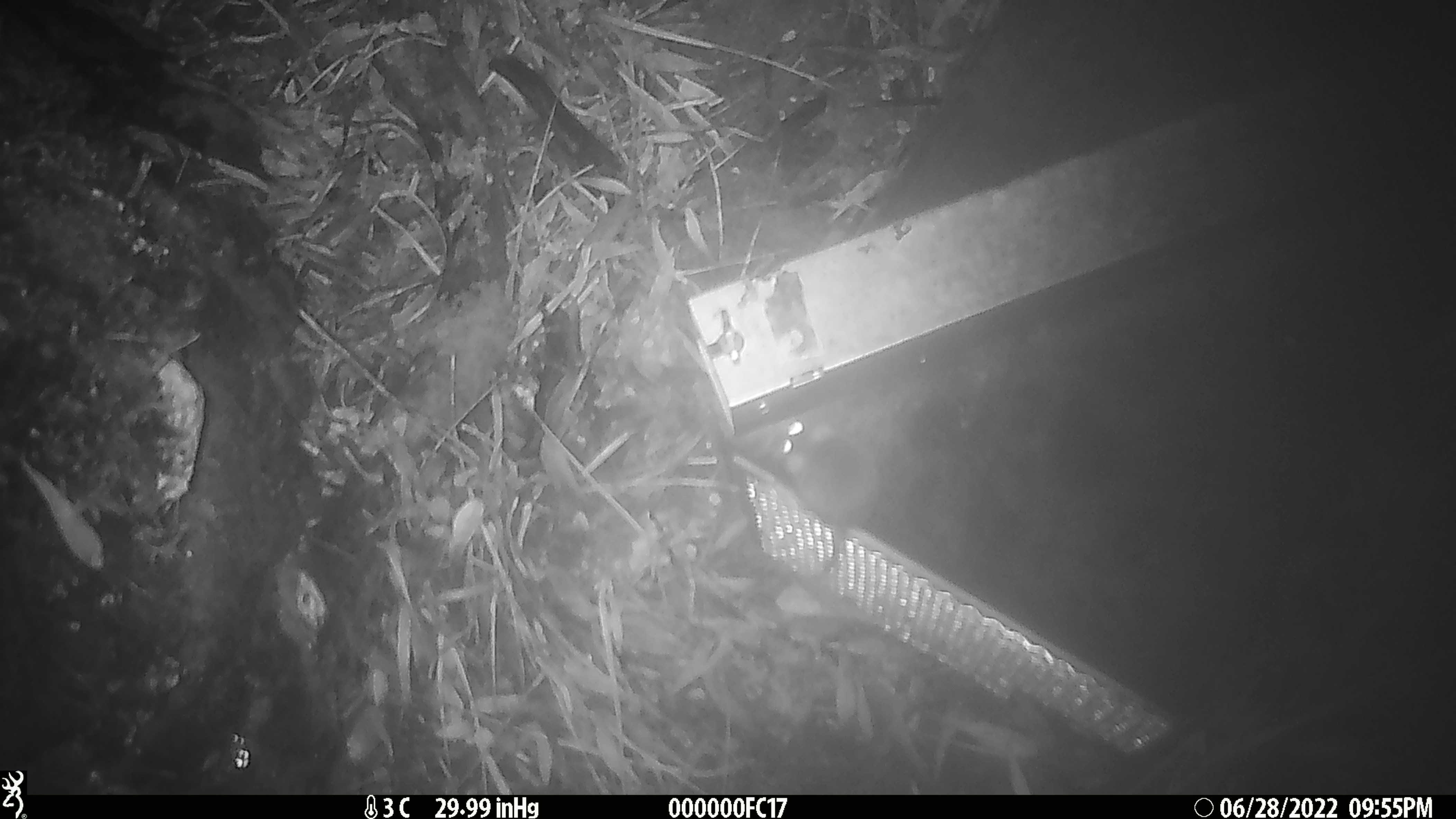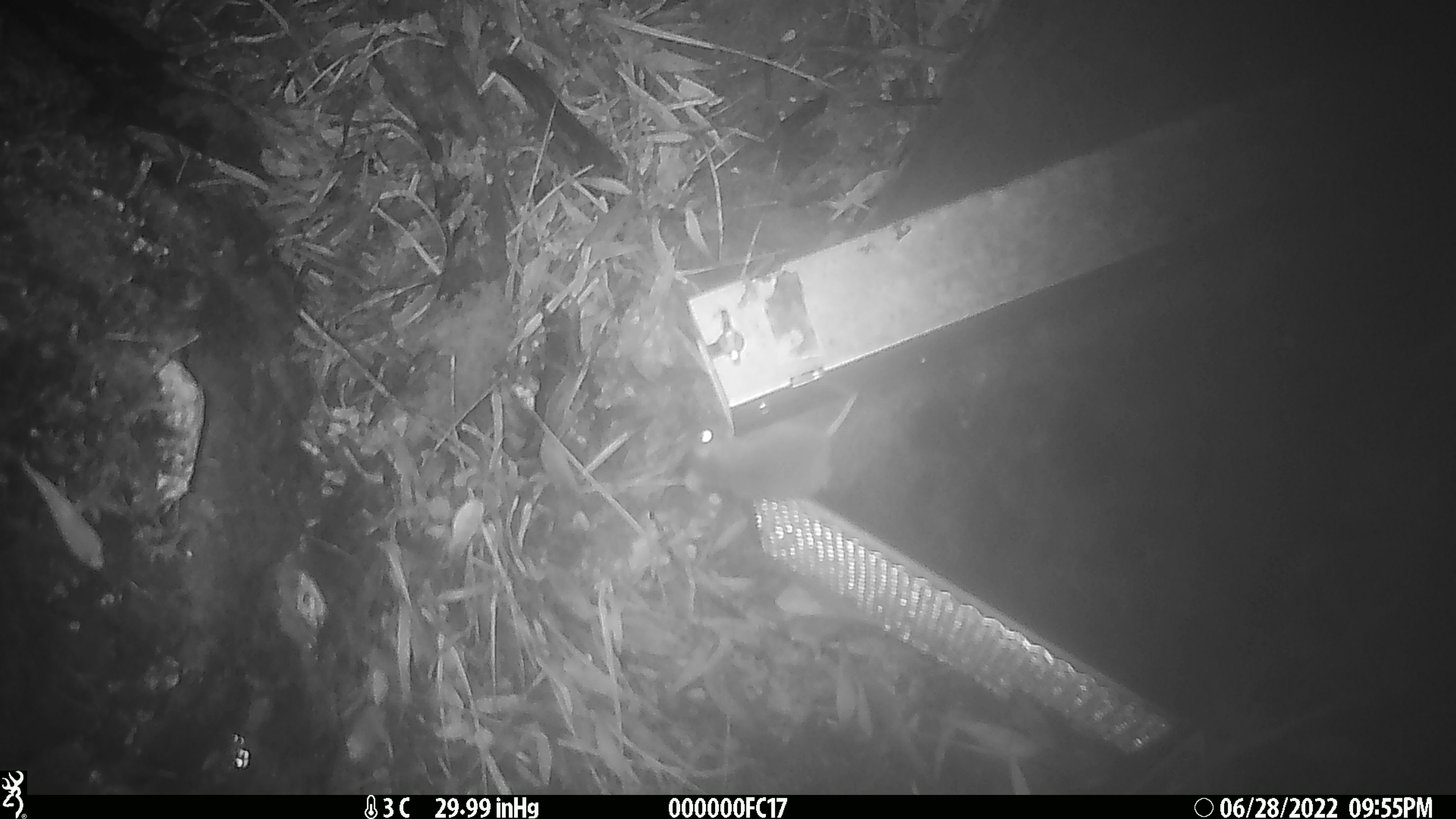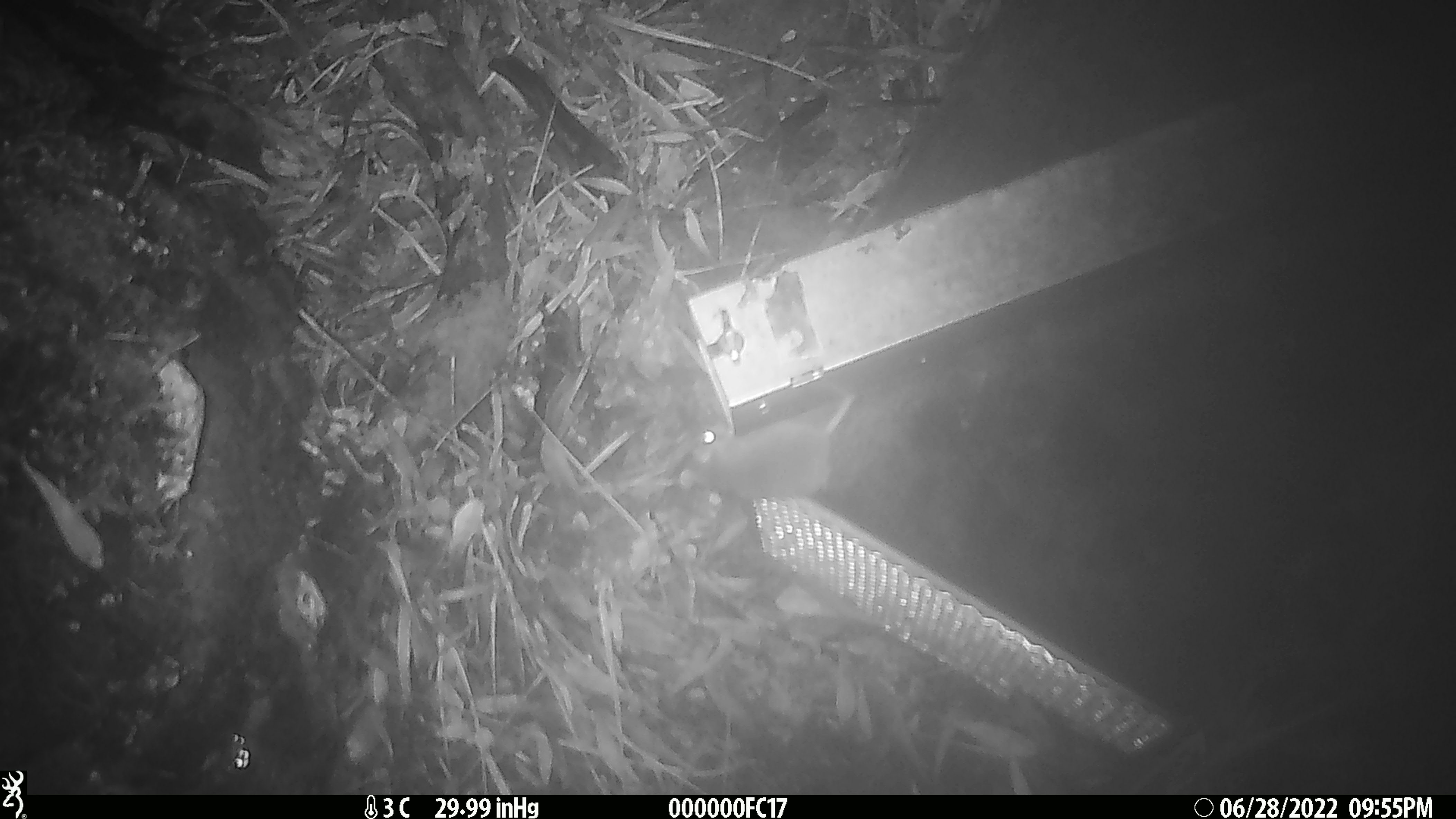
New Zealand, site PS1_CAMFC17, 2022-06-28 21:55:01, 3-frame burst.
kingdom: Animalia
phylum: Chordata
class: Mammalia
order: Rodentia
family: Muridae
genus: Mus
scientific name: Mus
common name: mouse